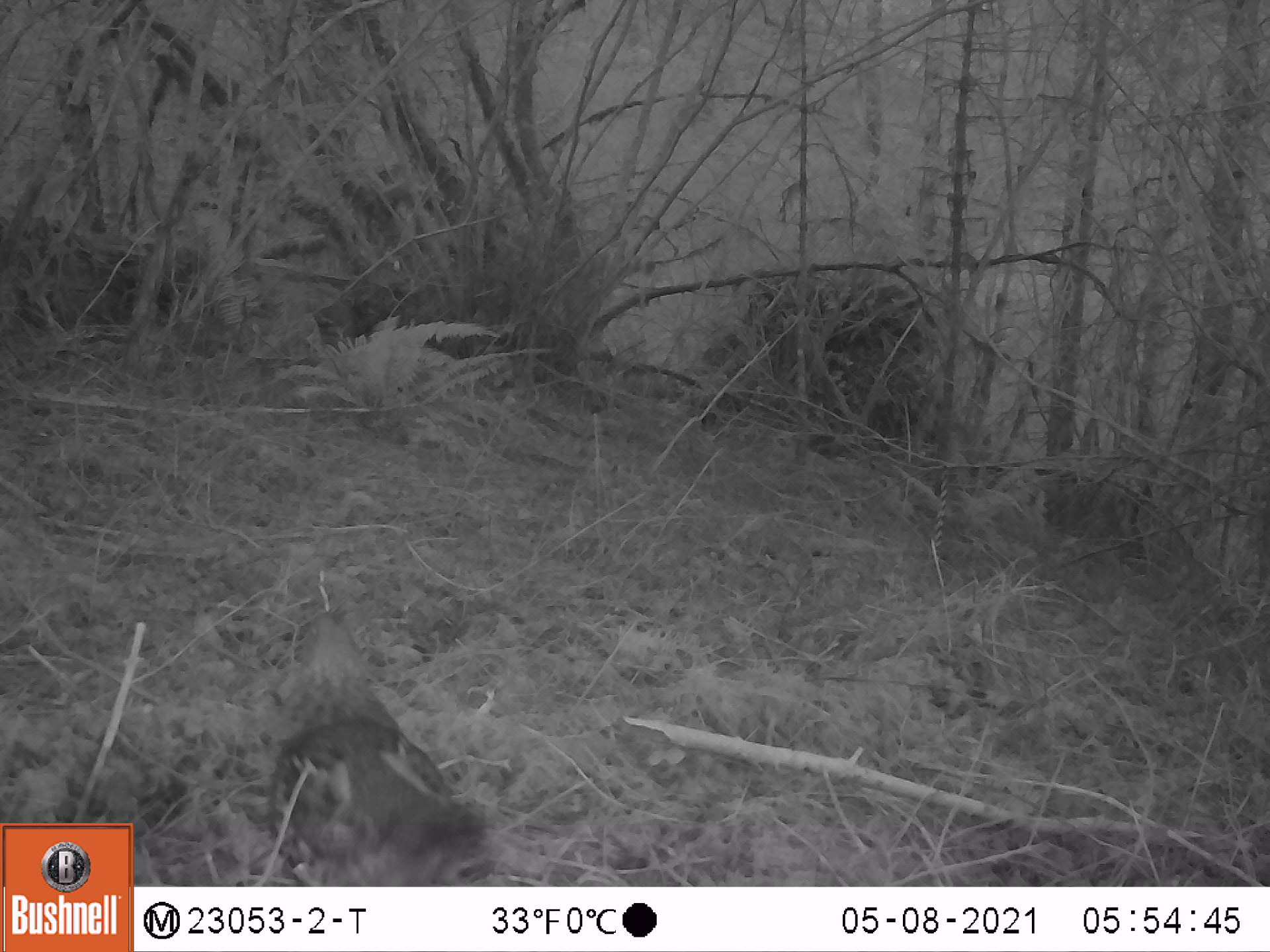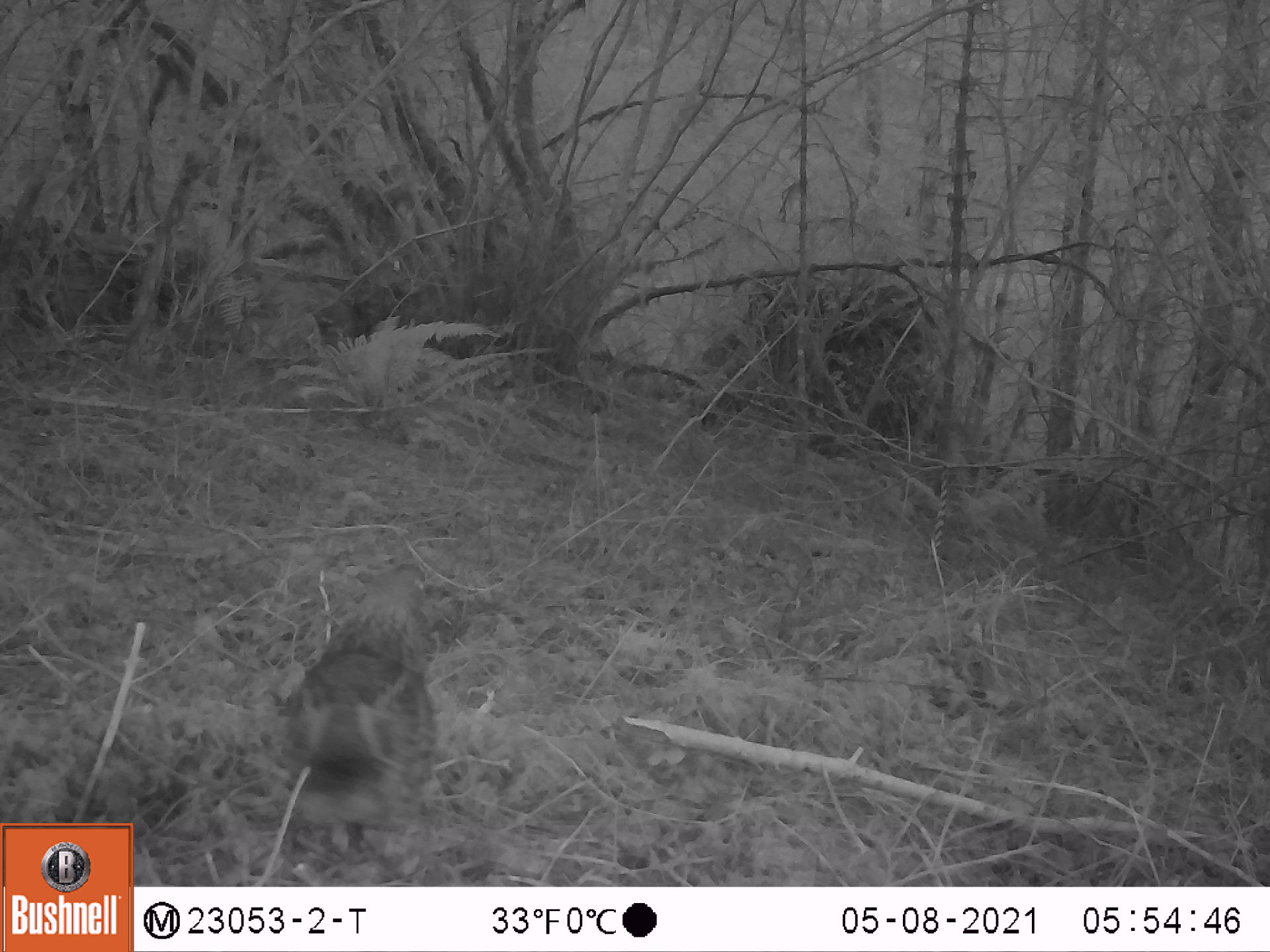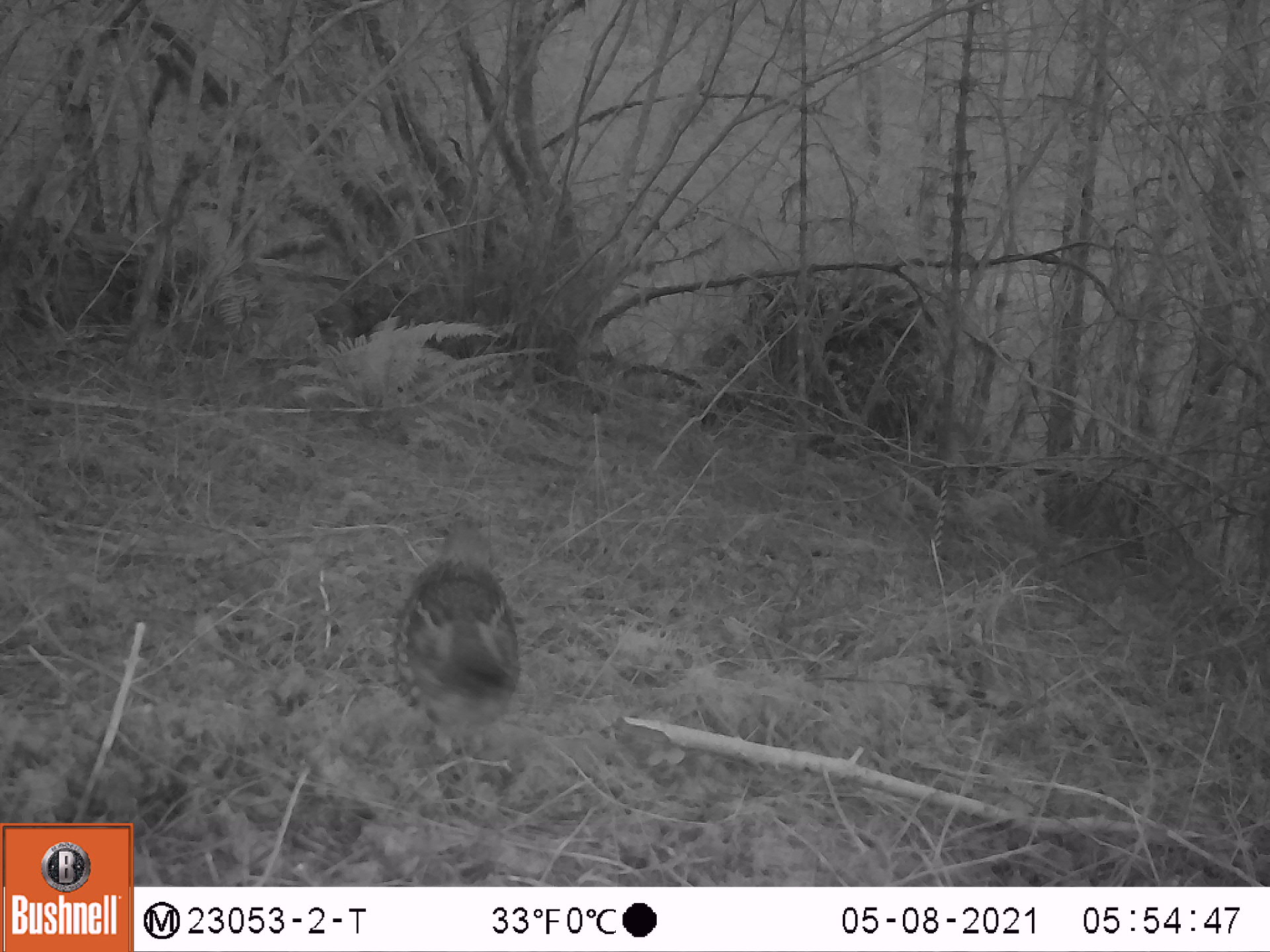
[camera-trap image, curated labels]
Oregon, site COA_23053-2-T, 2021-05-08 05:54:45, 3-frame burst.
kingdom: Animalia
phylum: Chordata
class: Aves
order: Galliformes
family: Phasianidae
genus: Bonasa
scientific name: Bonasa umbellus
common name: ruffed grouse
Ruffed grouse (Bonasa umbellus).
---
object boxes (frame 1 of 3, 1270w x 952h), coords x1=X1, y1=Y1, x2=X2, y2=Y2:
ruffed grouse: x1=243, y1=612, x2=500, y2=877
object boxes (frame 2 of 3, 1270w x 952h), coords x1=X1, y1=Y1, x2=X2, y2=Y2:
ruffed grouse: x1=274, y1=559, x2=431, y2=858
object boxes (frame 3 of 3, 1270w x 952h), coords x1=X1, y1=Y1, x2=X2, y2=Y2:
ruffed grouse: x1=379, y1=515, x2=529, y2=775